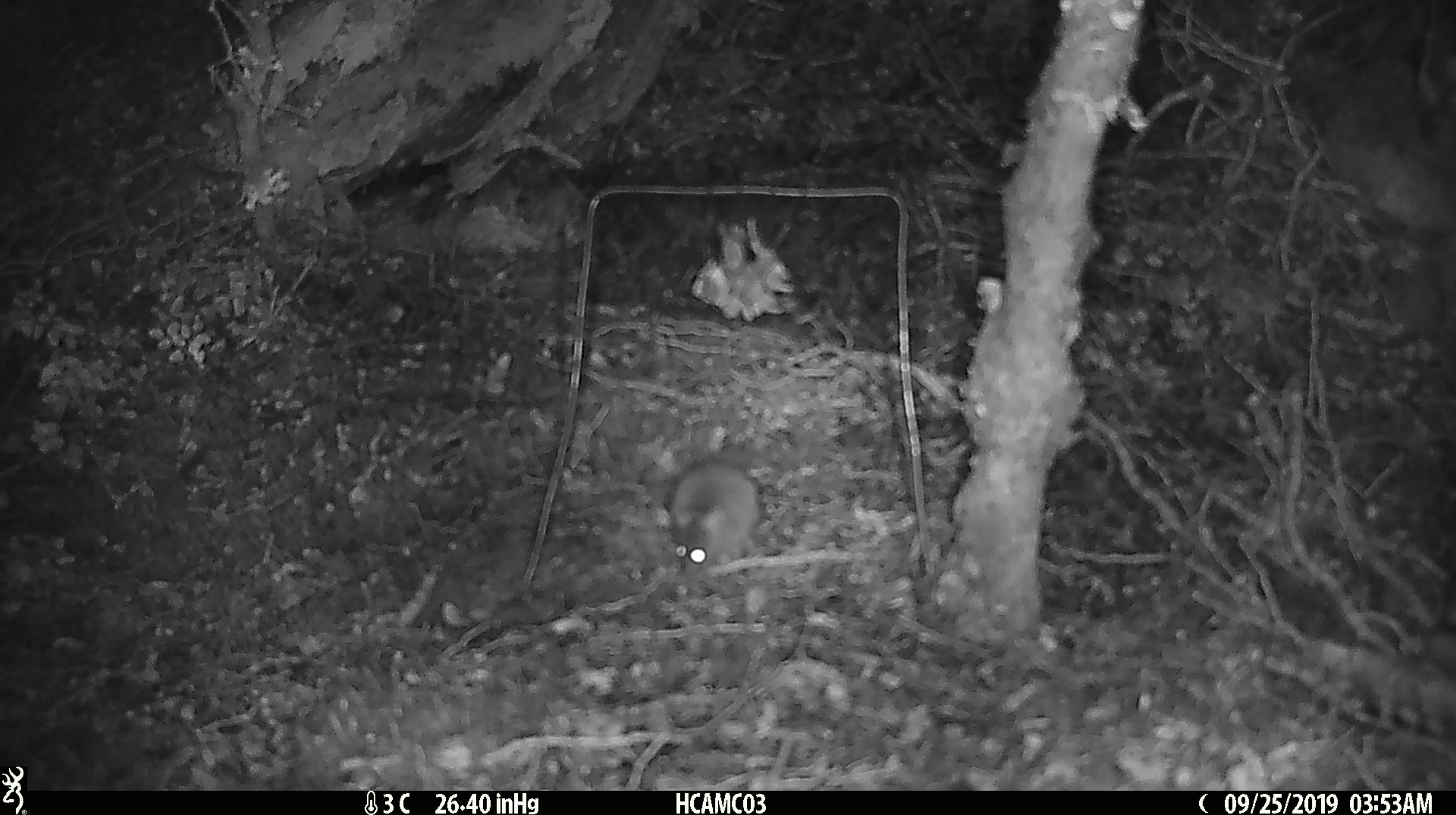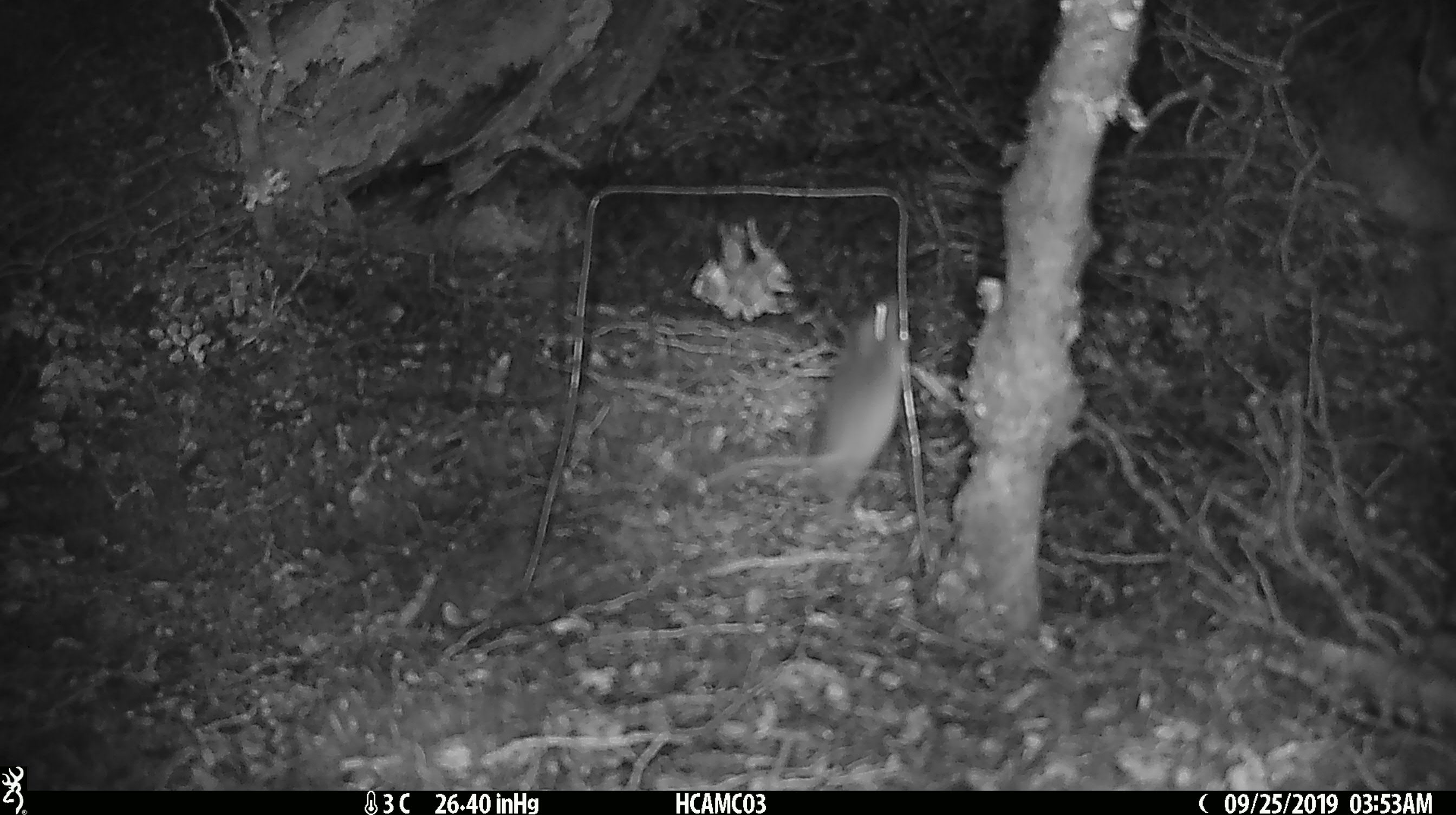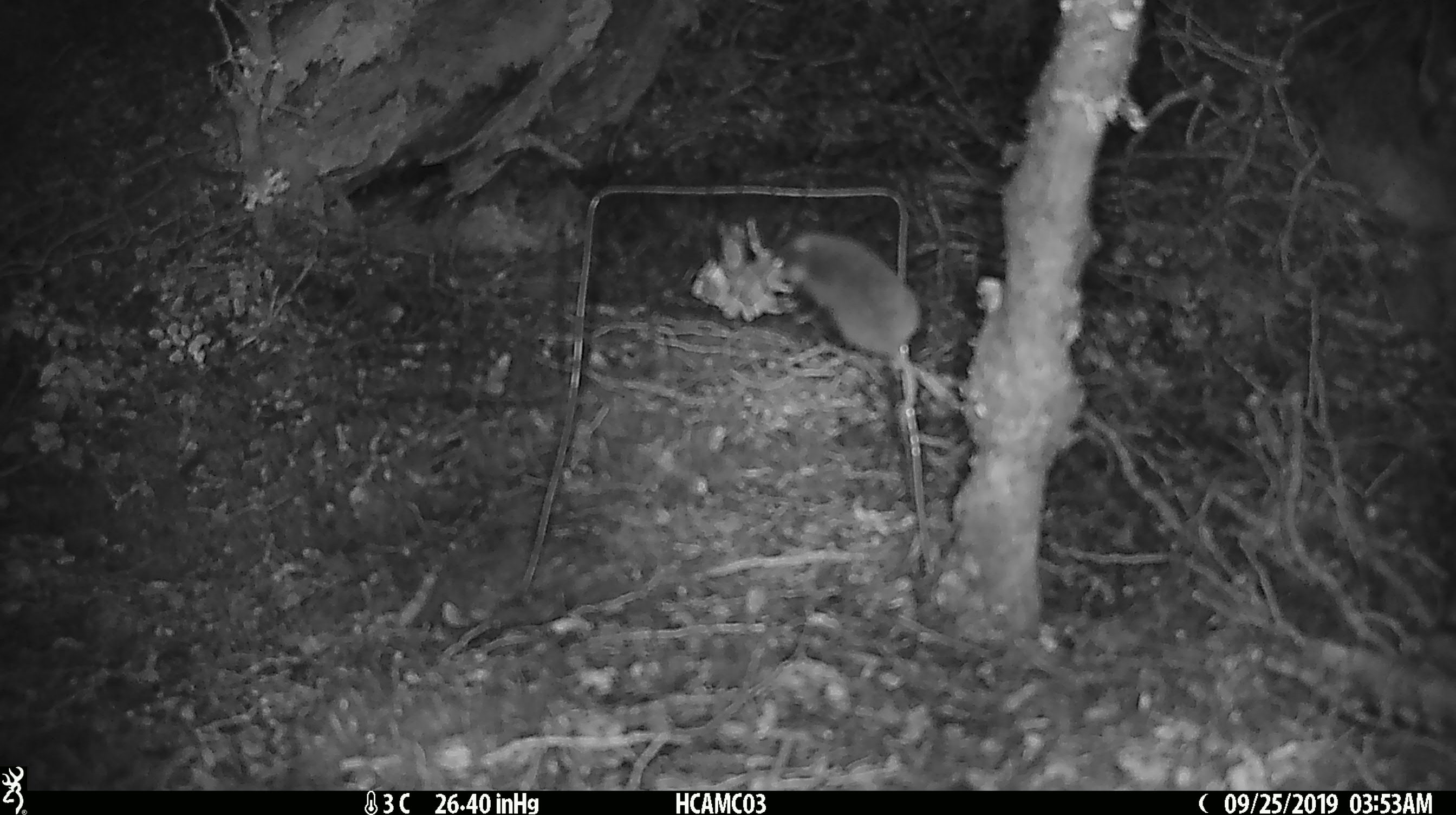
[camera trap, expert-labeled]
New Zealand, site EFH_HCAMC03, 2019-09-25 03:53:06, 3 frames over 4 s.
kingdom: Animalia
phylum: Chordata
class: Mammalia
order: Rodentia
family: Muridae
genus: Mus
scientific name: Mus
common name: mouse